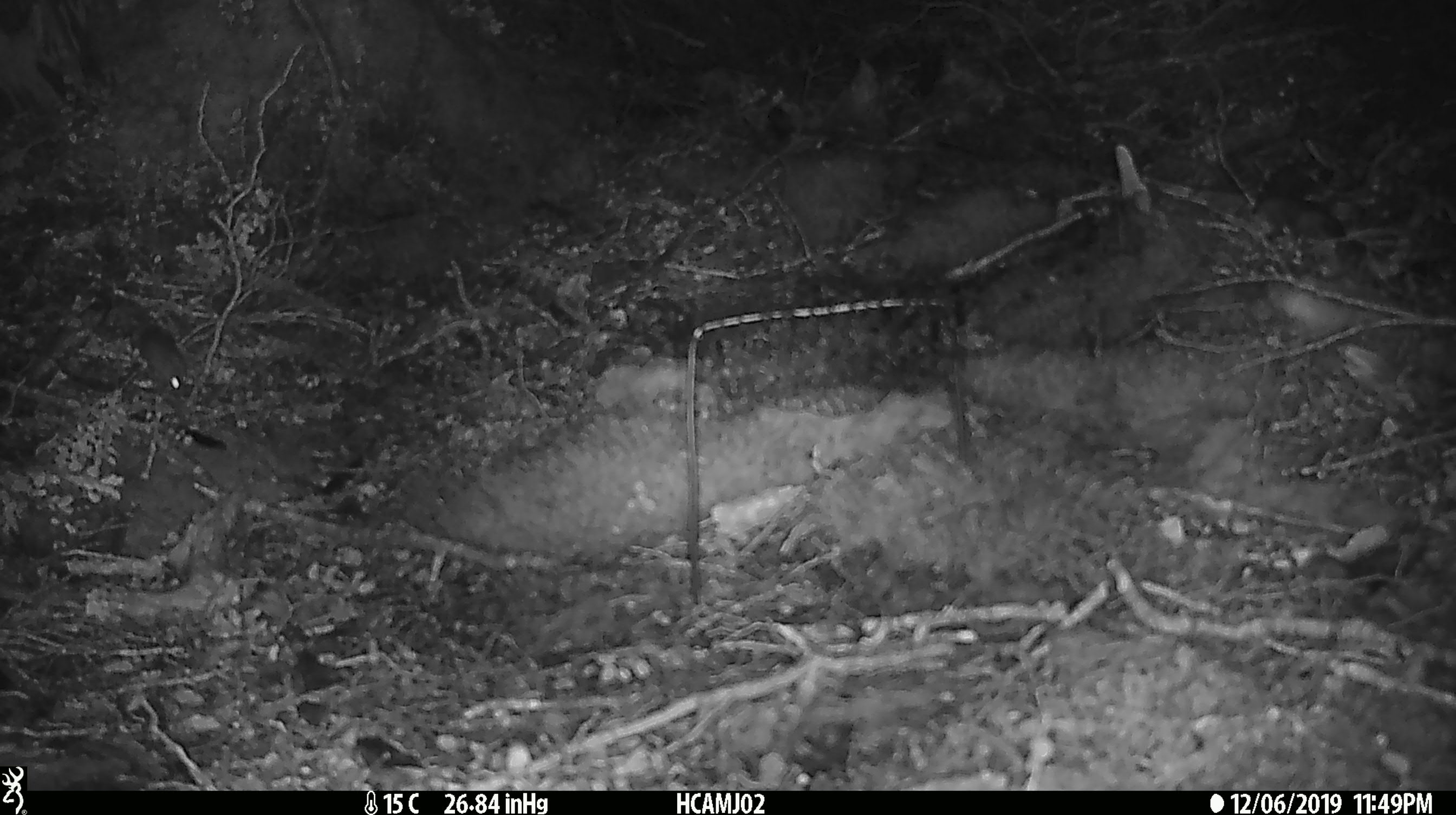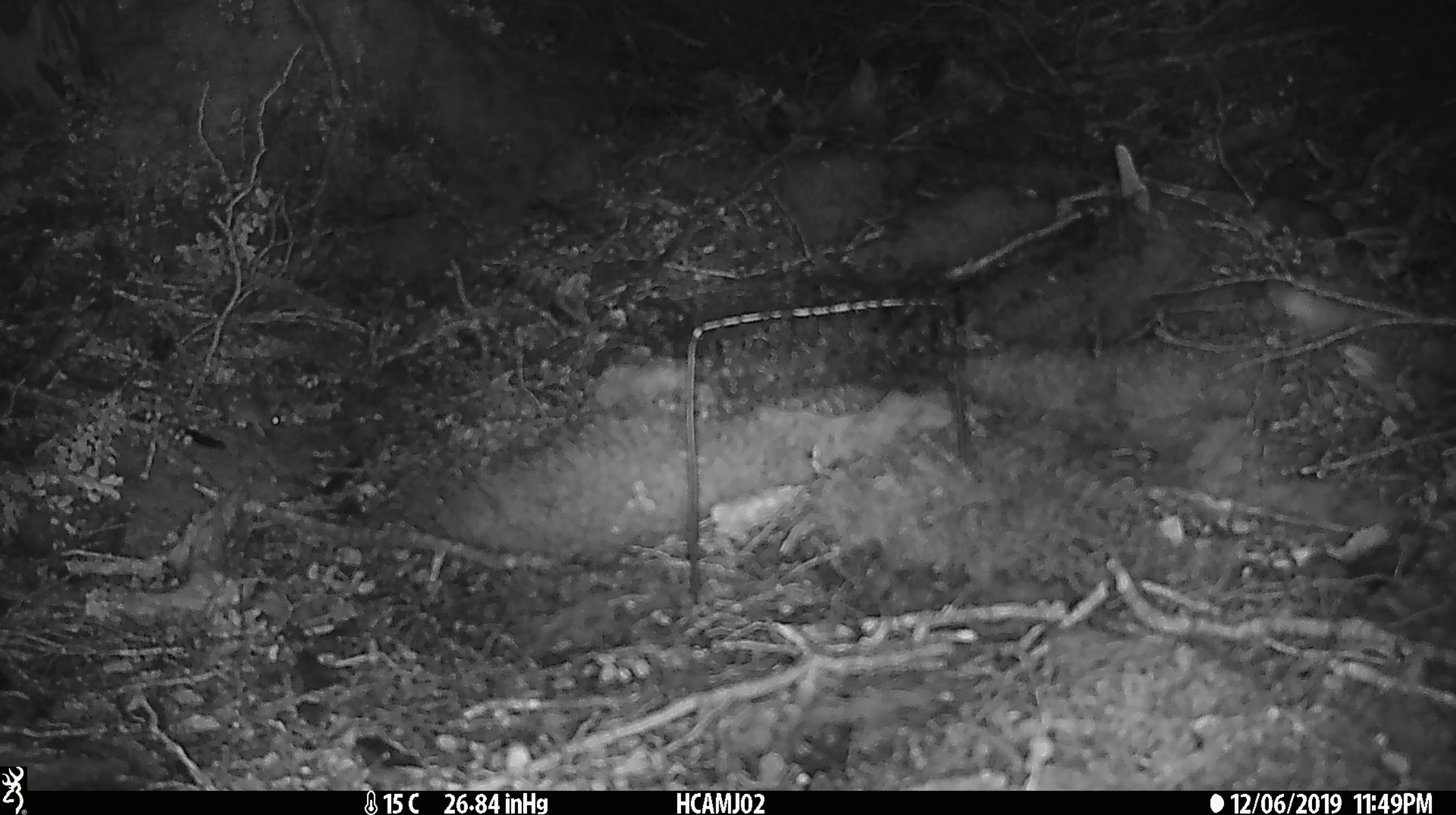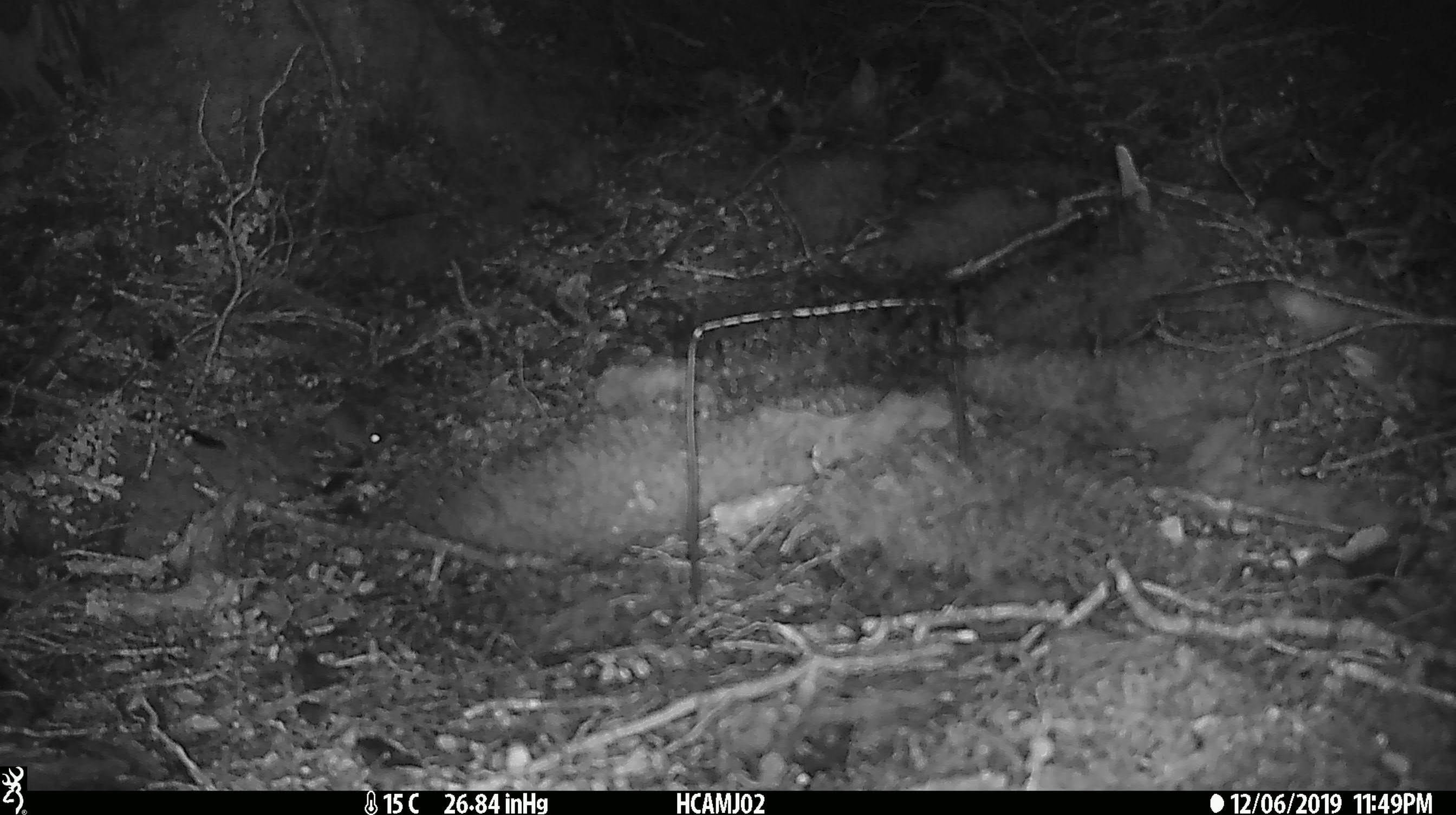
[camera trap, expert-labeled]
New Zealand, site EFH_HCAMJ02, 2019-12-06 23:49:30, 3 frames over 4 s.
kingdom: Animalia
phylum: Chordata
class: Mammalia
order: Rodentia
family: Muridae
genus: Mus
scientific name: Mus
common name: mouse